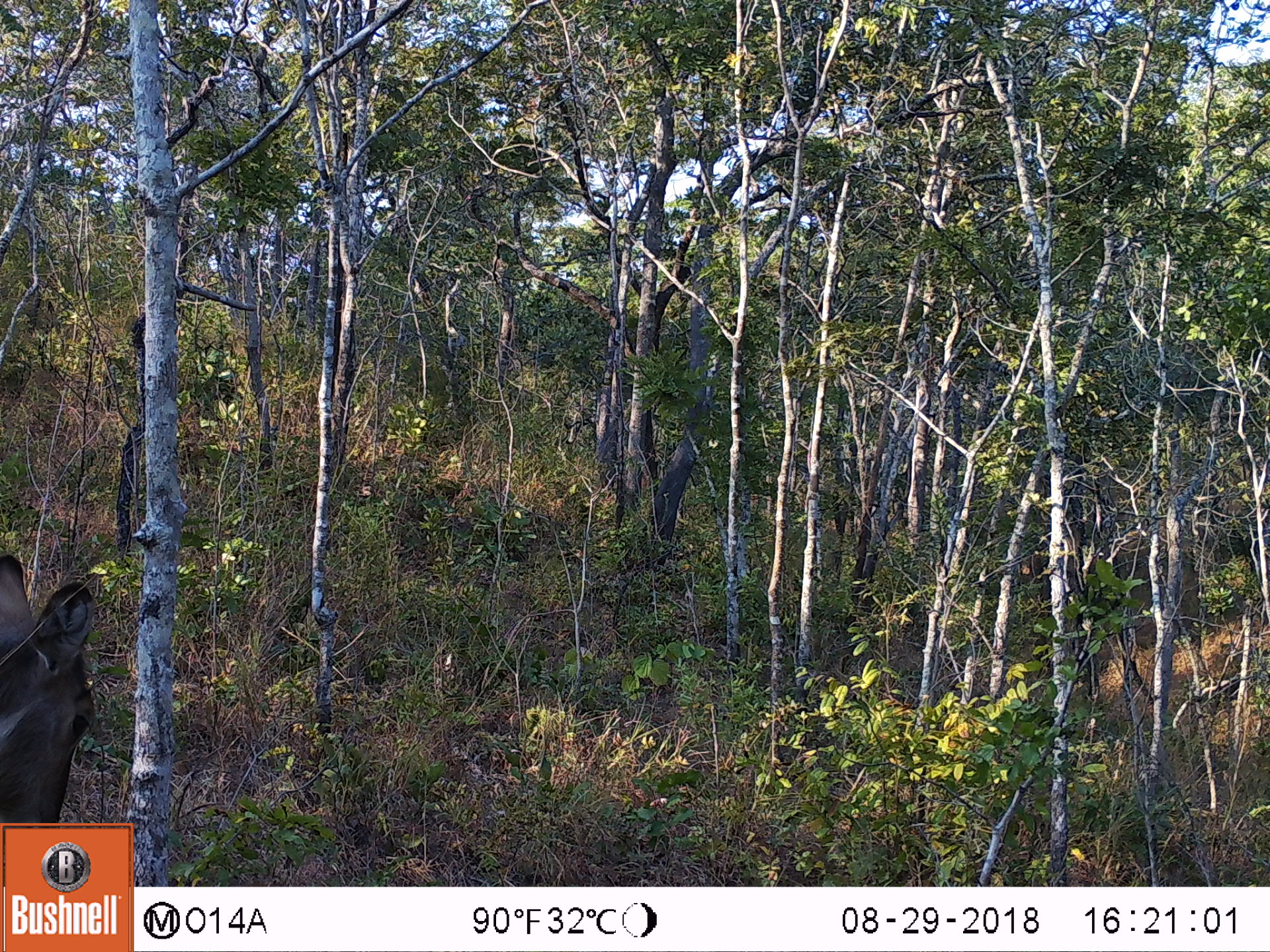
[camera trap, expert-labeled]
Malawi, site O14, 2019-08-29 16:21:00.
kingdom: Animalia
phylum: Chordata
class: Mammalia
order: Artiodactyla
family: Bovidae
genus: Kobus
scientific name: Kobus ellipsiprymnus ellipsiprymnus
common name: common waterbuck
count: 1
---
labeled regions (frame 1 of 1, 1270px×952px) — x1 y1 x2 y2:
common waterbuck: 5 552 96 819